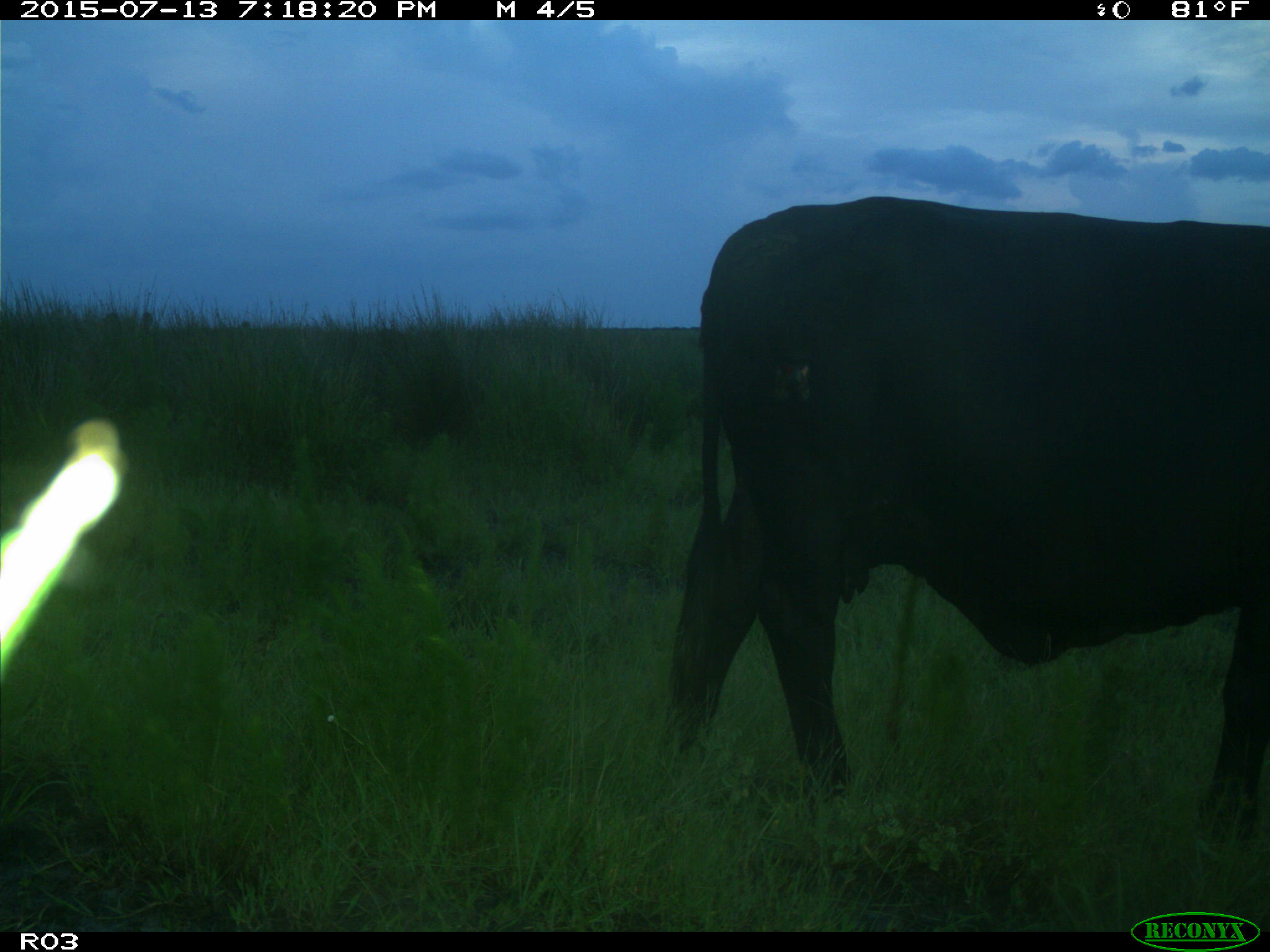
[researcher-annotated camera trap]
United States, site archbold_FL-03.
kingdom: Animalia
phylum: Chordata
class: Mammalia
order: Artiodactyla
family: Bovidae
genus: Bos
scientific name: Bos taurus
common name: domestic cow